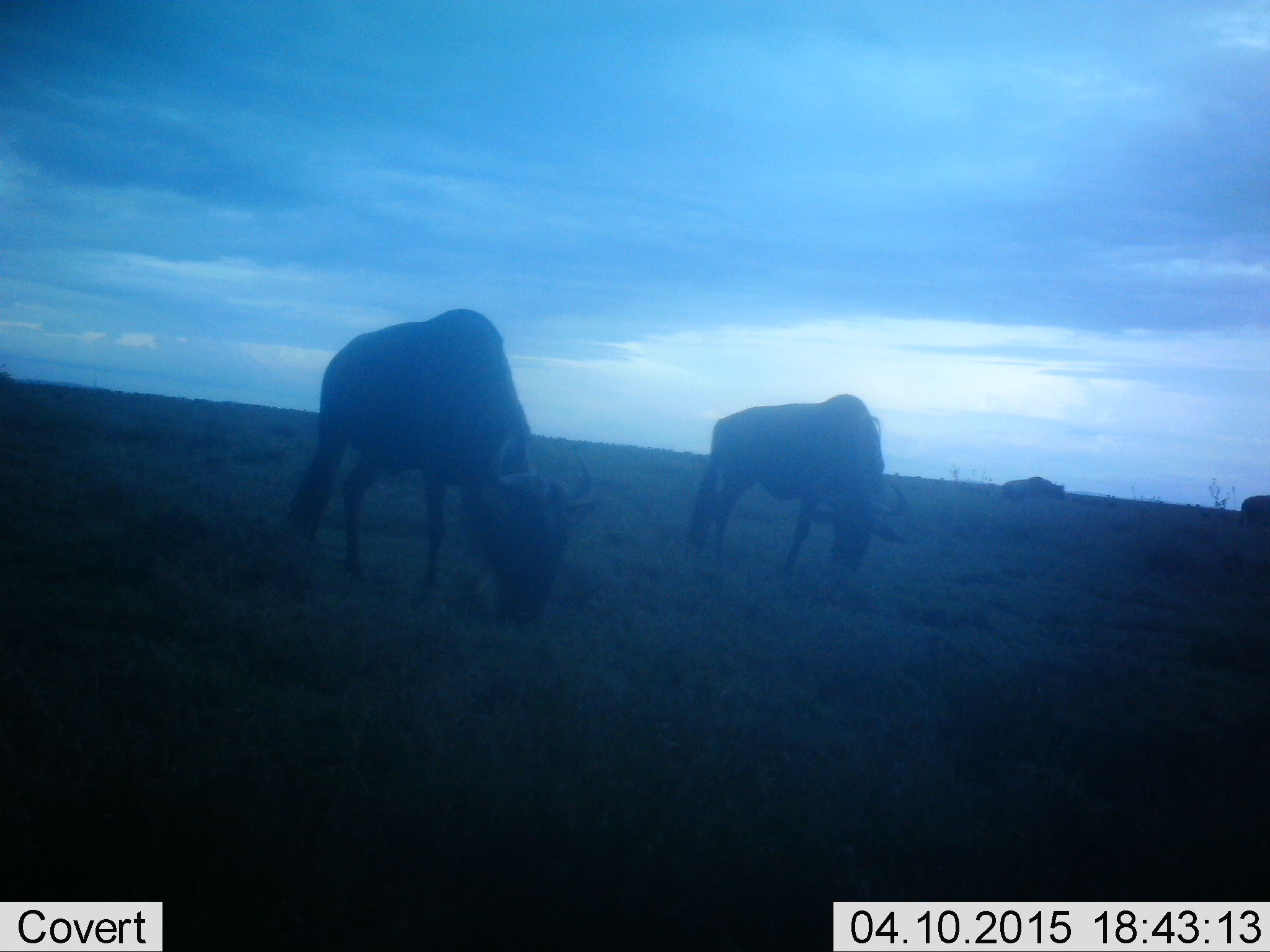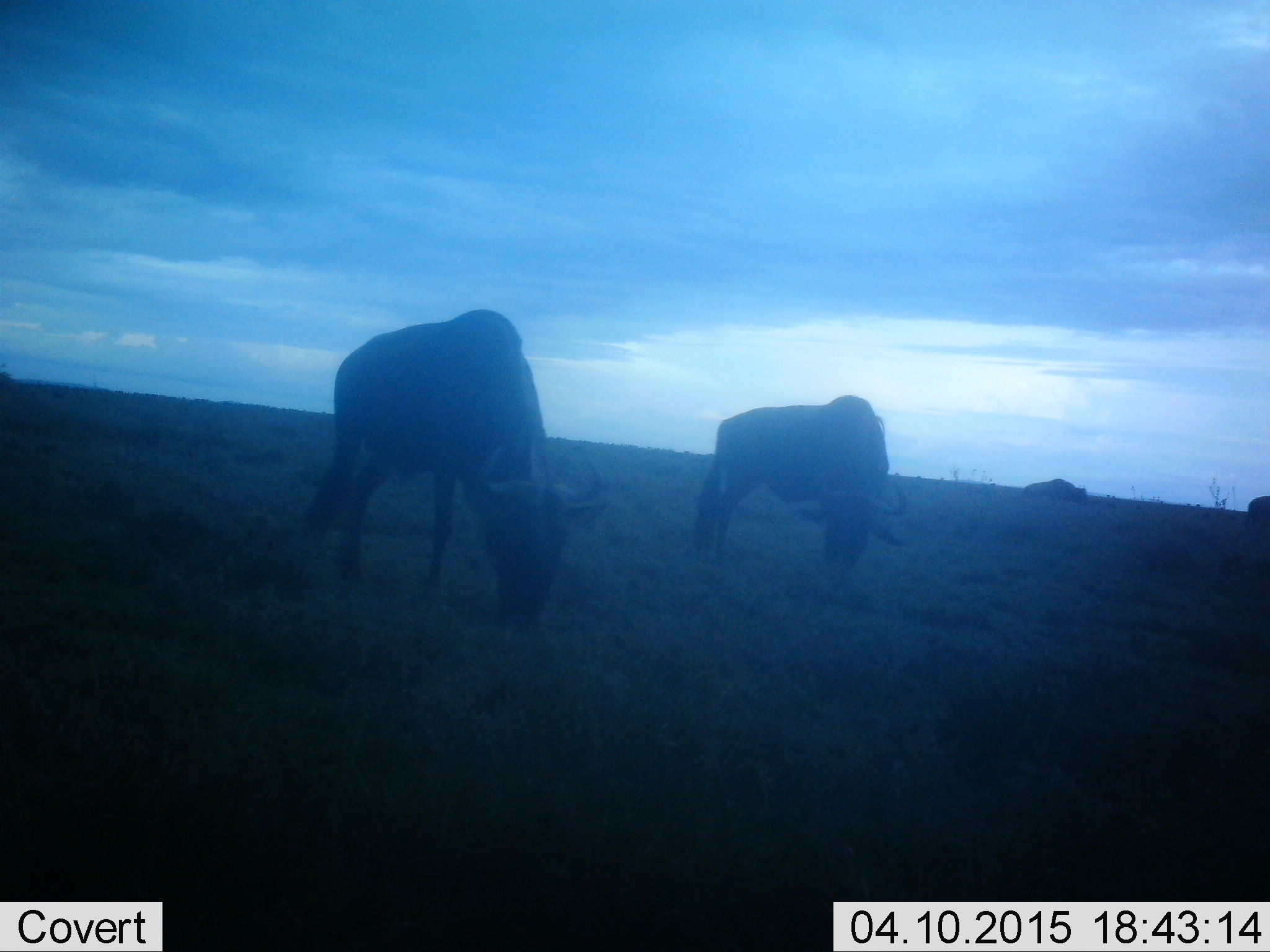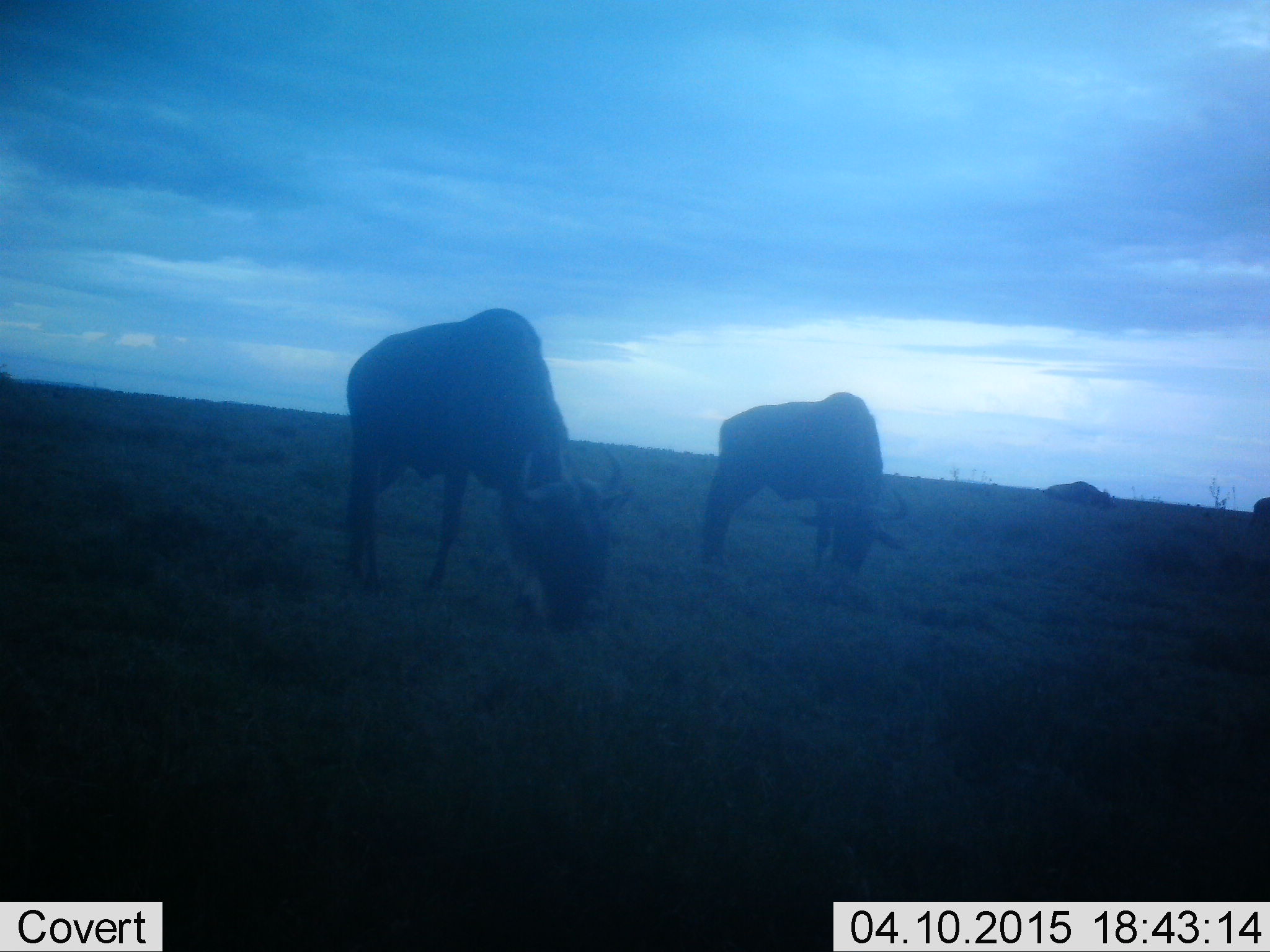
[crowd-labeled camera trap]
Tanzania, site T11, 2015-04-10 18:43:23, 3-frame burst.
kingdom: Animalia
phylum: Chordata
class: Mammalia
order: Artiodactyla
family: Bovidae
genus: Connochaetes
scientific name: Connochaetes taurinus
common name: blue wildebeest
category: wildebeest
Wildebeest (blue wildebeest) (Connochaetes taurinus), count 4. Behavior (volunteer vote fractions): standing 10%, resting 10%, moving 10%, interacting 0%. Young present (vote fraction): 0%. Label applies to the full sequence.